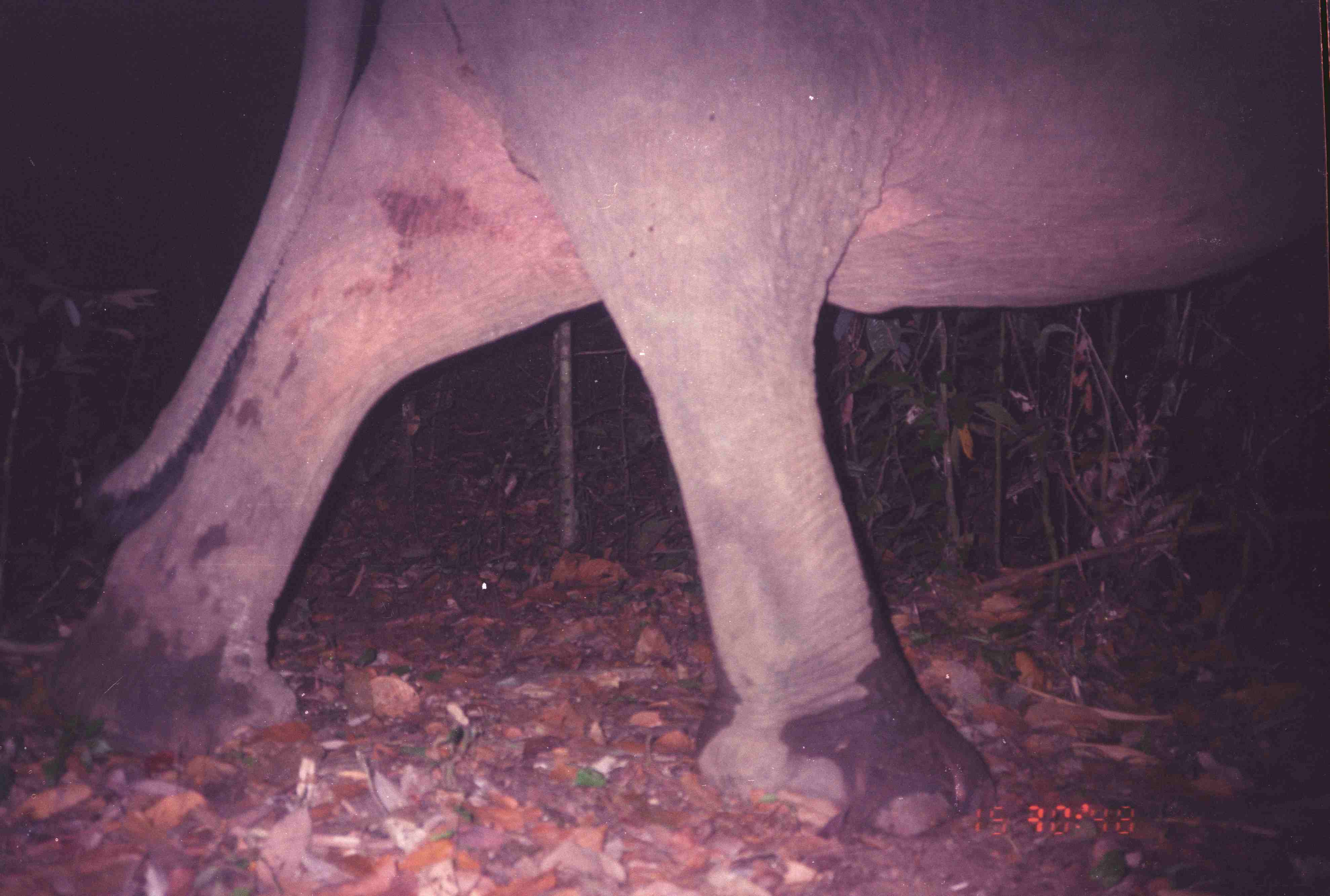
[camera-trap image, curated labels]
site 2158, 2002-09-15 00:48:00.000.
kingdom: Animalia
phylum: Chordata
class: Mammalia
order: Proboscidea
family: Elephantidae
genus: Elephas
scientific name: Elephas maximus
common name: asian elephant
Elephas maximus (asian elephant), count 1.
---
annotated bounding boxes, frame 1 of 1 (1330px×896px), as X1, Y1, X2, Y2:
elephas maximus: 42, 0, 1330, 838